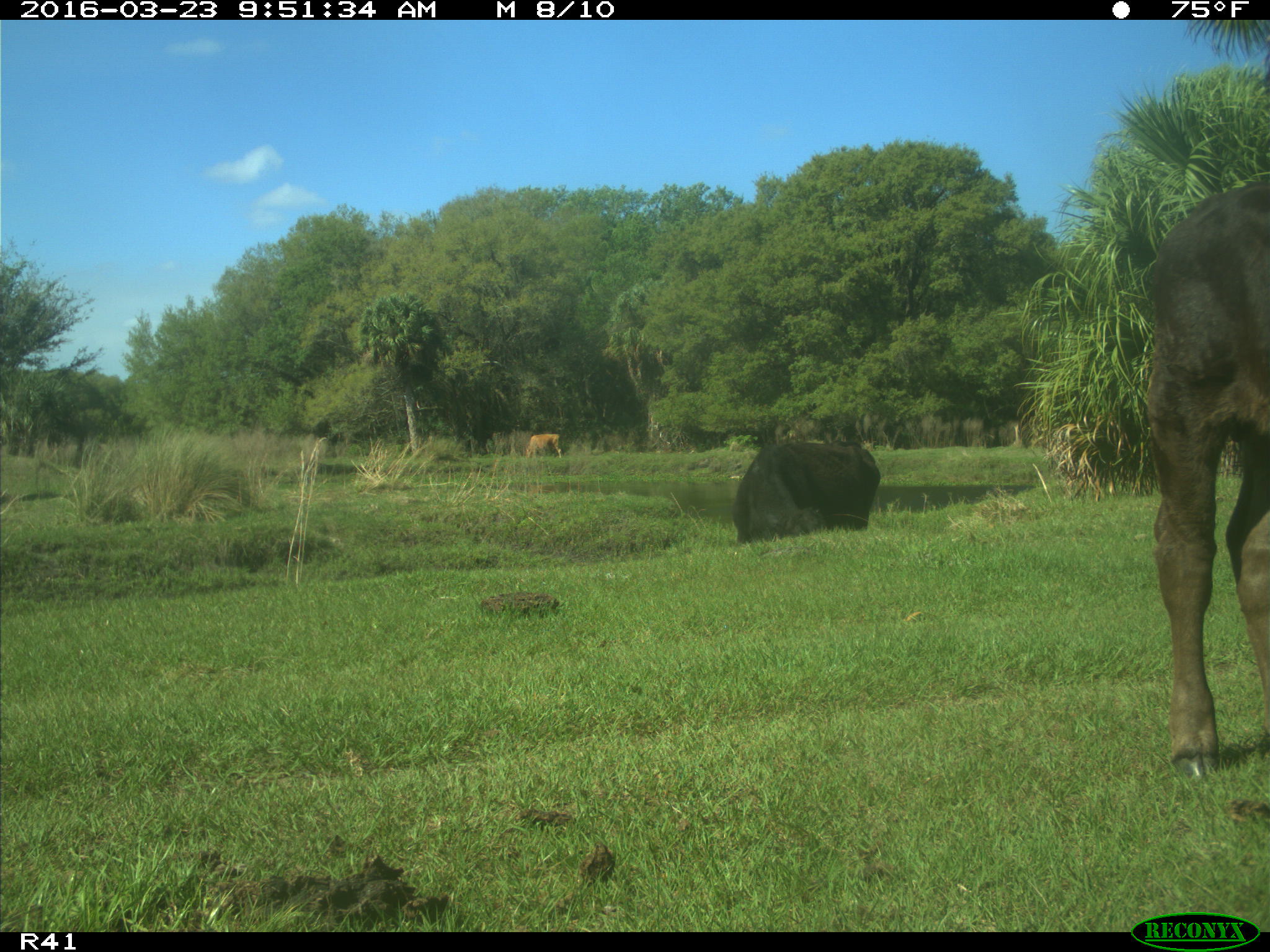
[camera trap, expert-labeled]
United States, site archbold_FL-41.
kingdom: Animalia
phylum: Chordata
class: Mammalia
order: Artiodactyla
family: Bovidae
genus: Bos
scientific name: Bos taurus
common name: domestic cow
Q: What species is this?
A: Bos taurus (domestic cow).